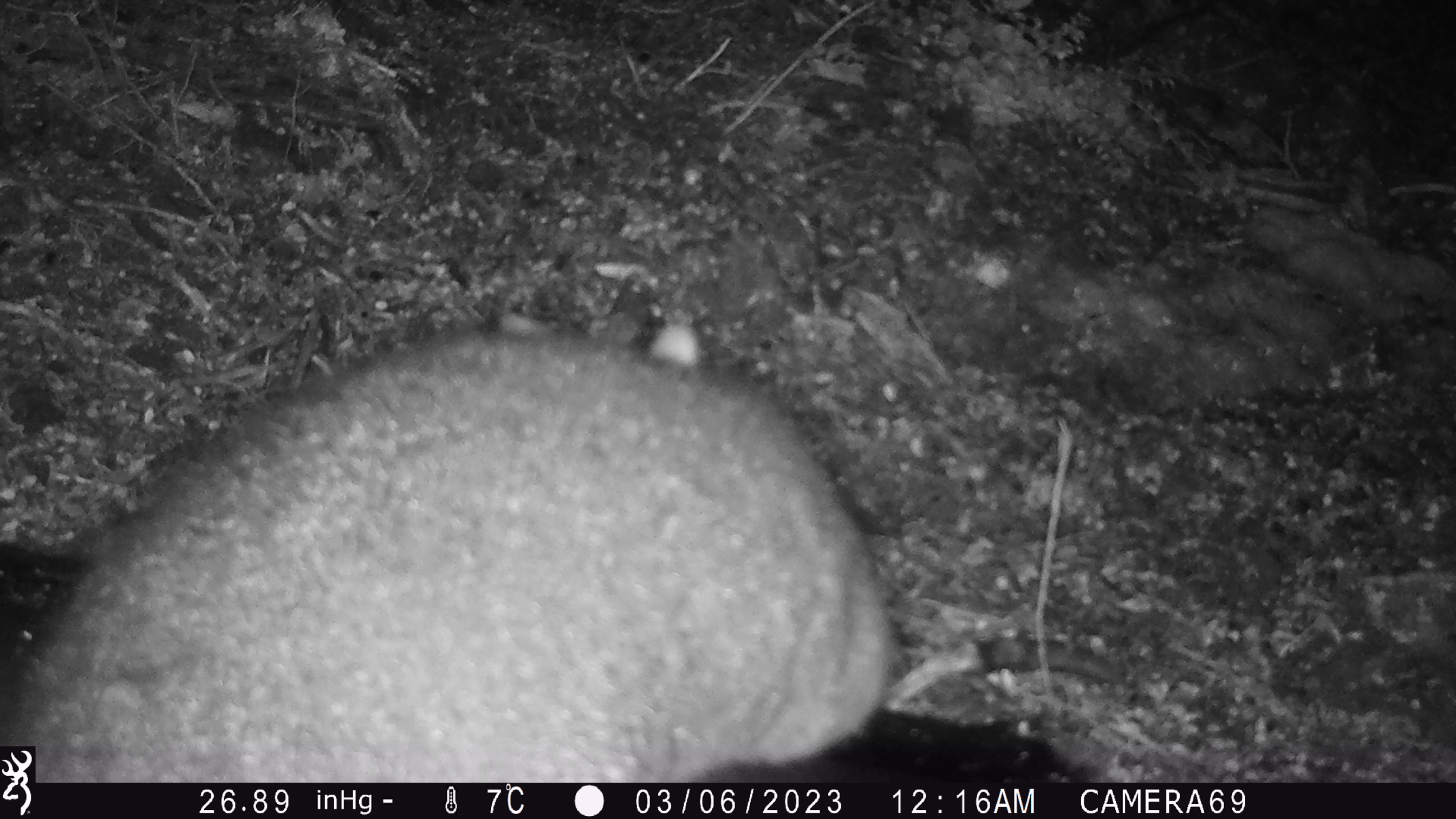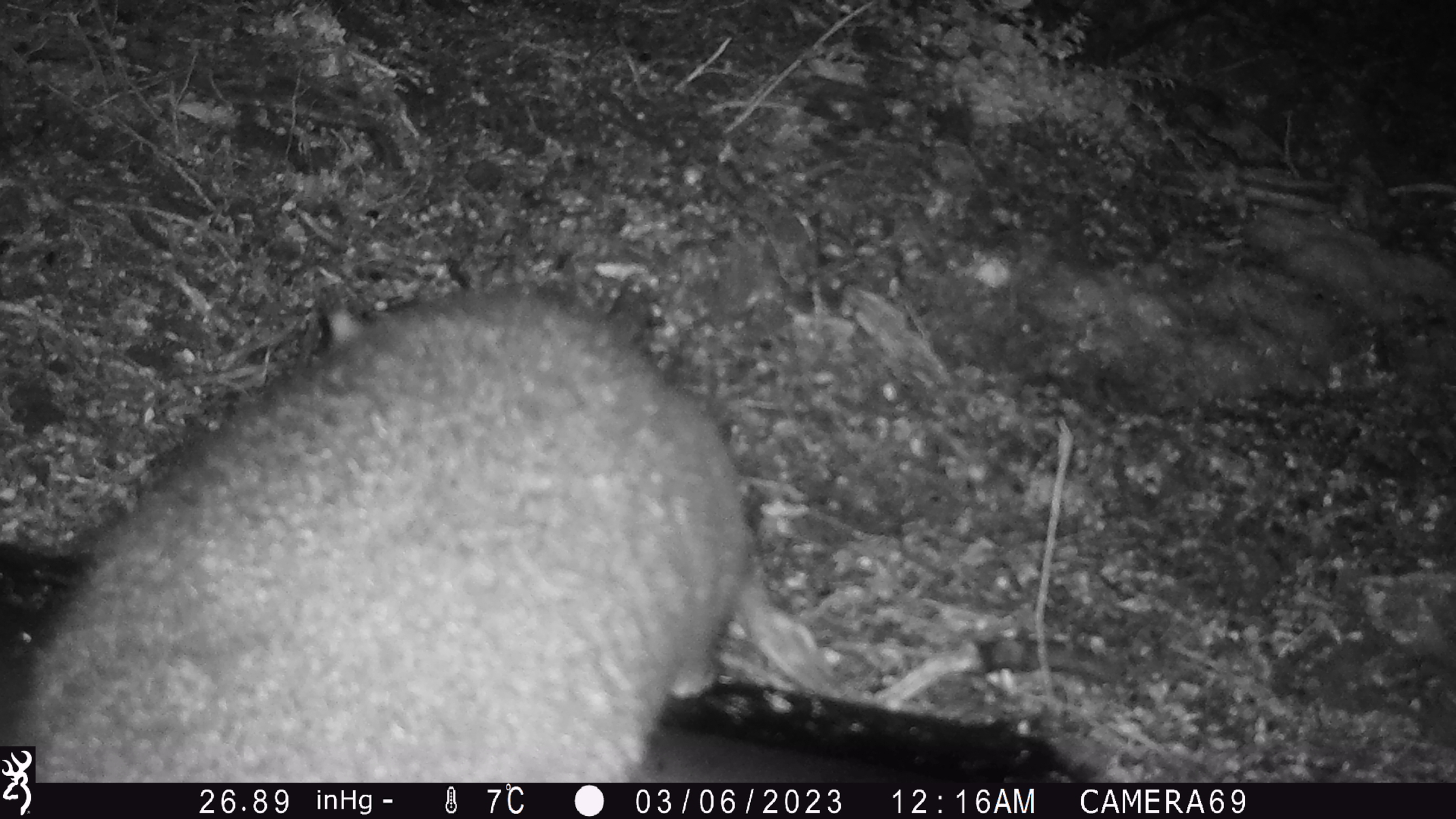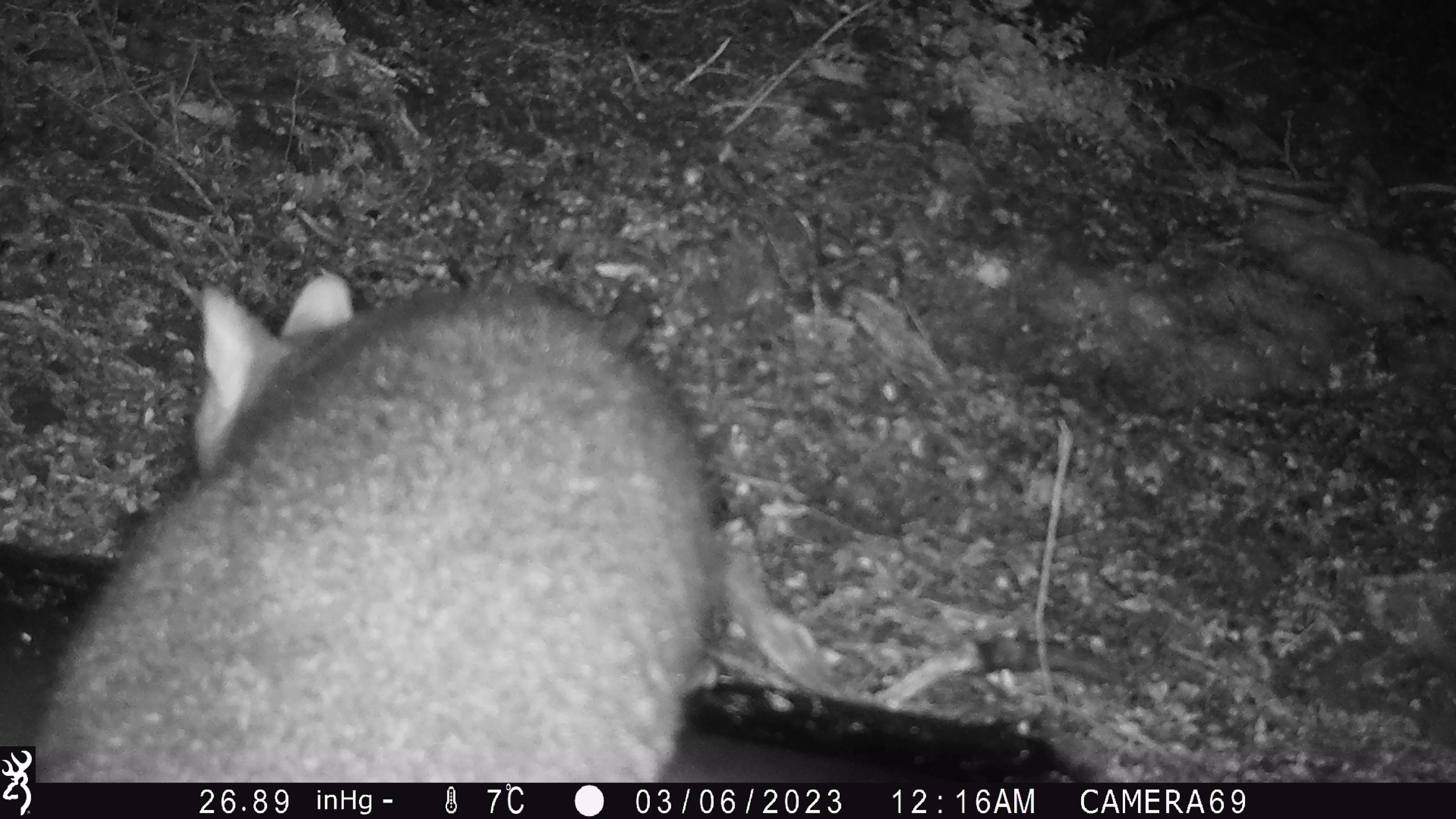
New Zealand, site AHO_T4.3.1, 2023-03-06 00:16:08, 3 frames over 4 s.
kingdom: Animalia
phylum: Chordata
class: Mammalia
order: Carnivora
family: Mustelidae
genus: Mustela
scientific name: Mustela erminea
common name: stoat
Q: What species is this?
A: Stoat (Mustela erminea).